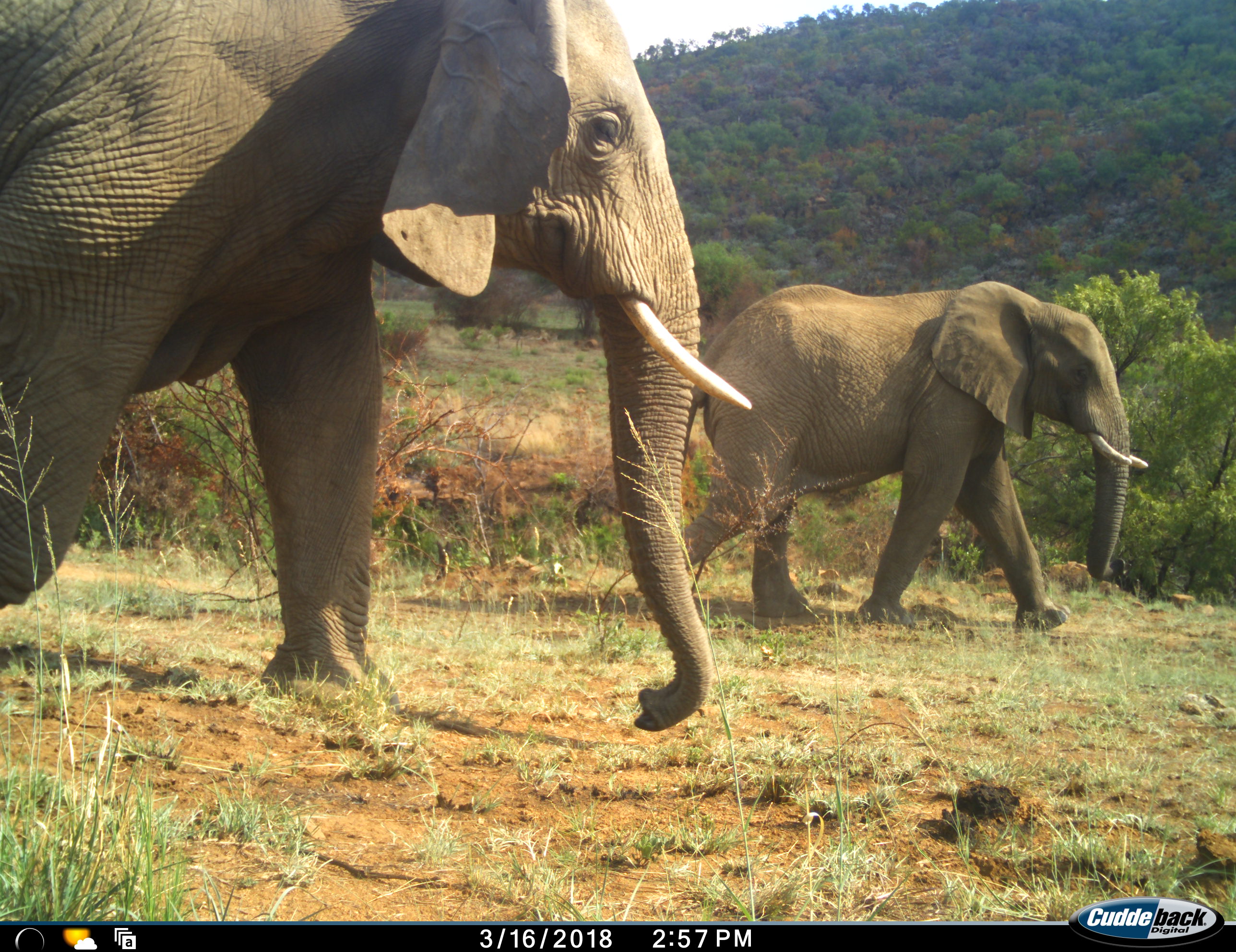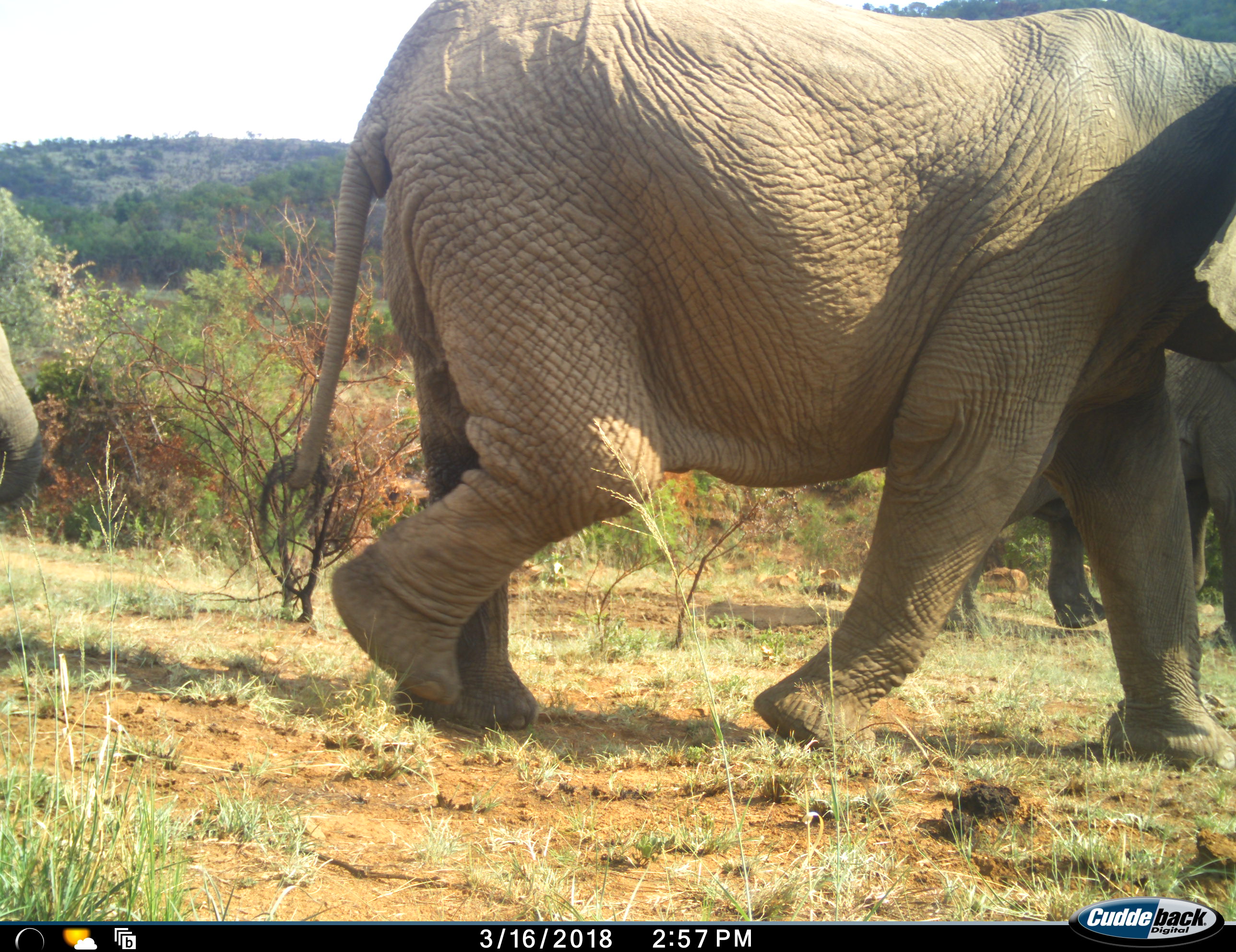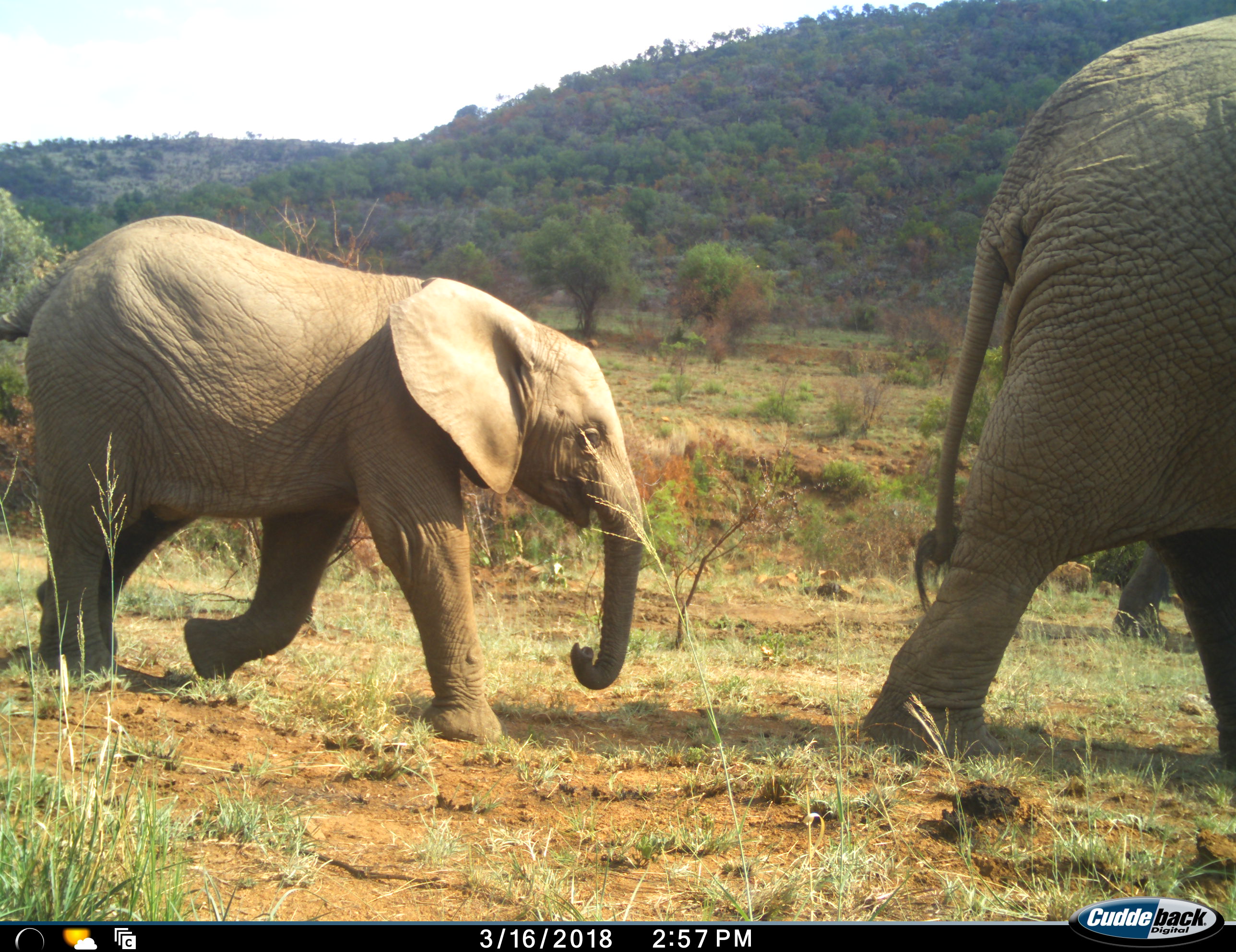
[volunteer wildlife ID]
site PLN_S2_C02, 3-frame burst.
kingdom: Animalia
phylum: Chordata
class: Mammalia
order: Proboscidea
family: Elephantidae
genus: Loxodonta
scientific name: Loxodonta africana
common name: african bush elephant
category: elephant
Elephant (african bush elephant) (Loxodonta africana), count 3. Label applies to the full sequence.